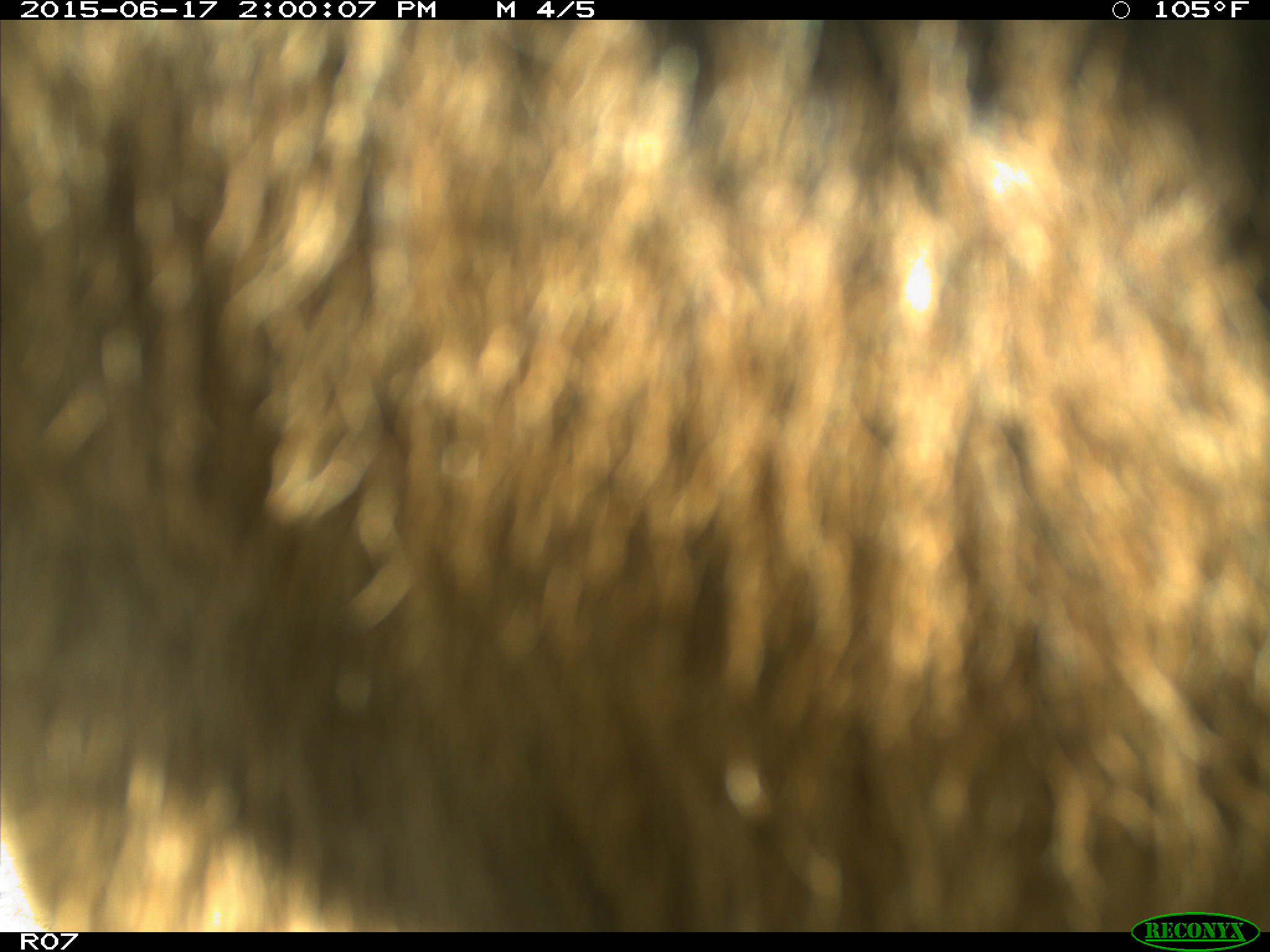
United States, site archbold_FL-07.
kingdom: Animalia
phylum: Chordata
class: Mammalia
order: Artiodactyla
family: Bovidae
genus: Bos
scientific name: Bos taurus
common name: domestic cow